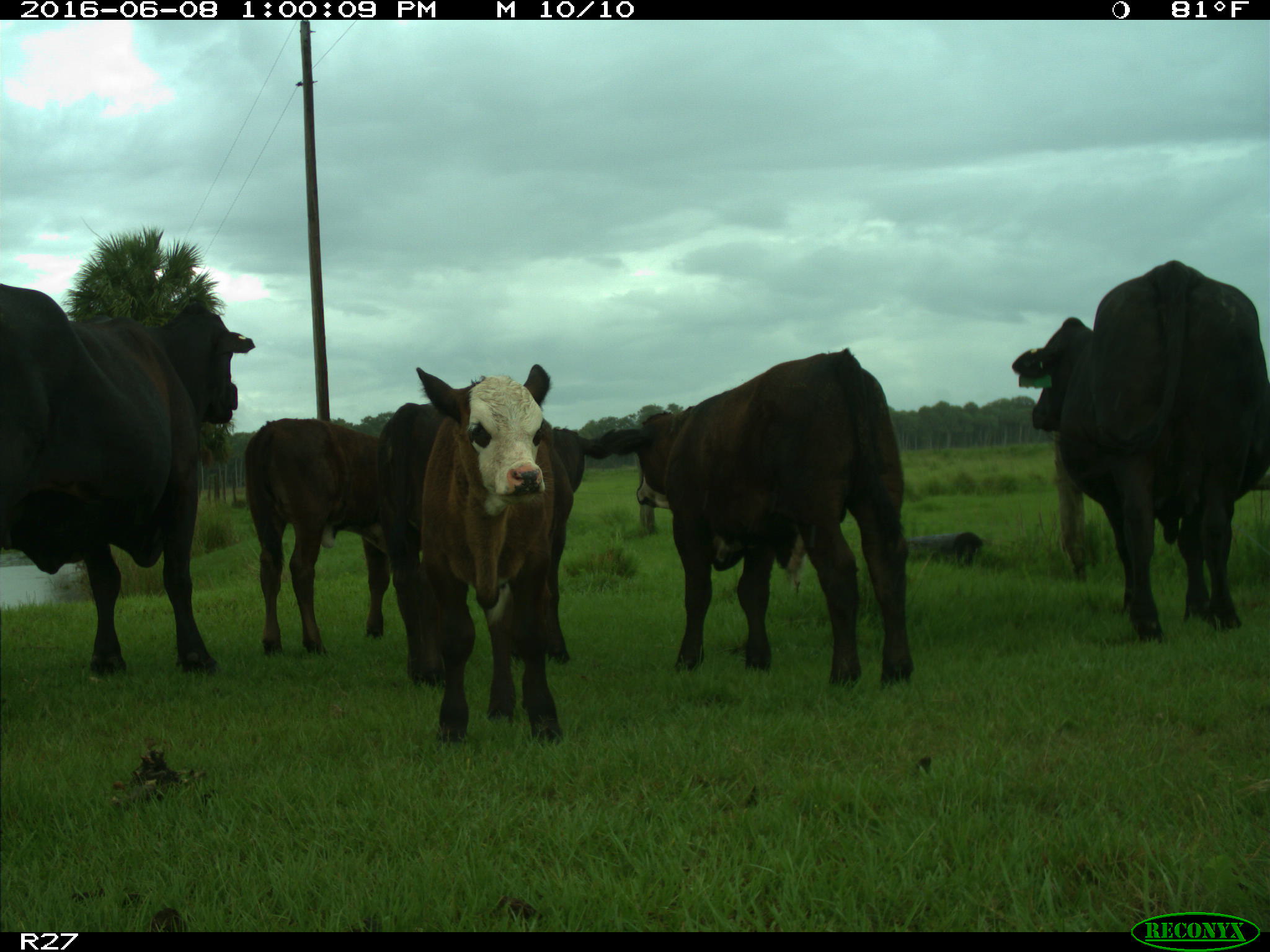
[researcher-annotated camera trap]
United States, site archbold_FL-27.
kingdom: Animalia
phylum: Chordata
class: Mammalia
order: Artiodactyla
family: Bovidae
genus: Bos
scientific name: Bos taurus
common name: domestic cow